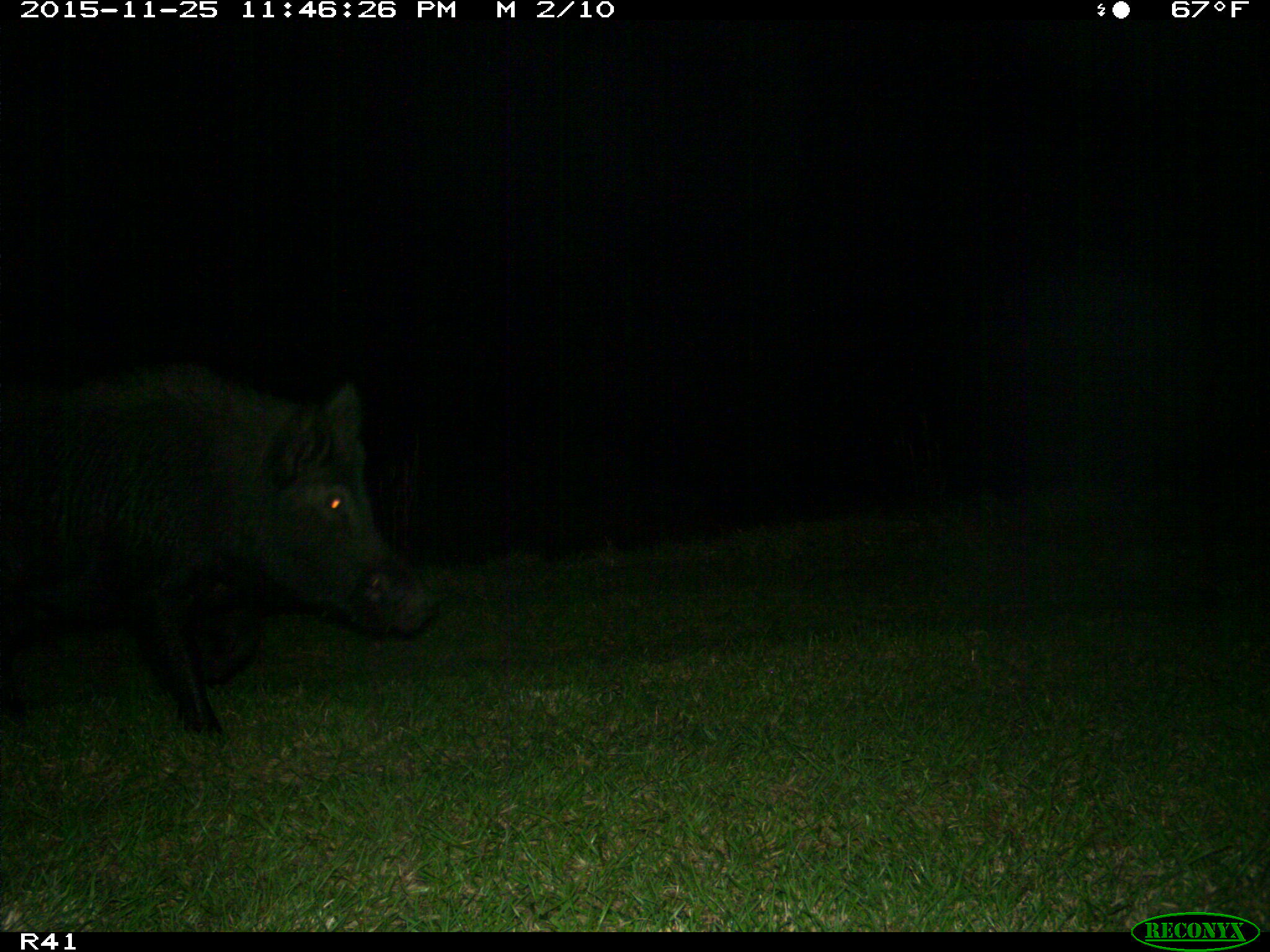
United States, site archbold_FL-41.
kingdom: Animalia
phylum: Chordata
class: Mammalia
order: Artiodactyla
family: Suidae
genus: Sus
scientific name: Sus scrofa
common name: wild boar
Sus scrofa (wild boar).